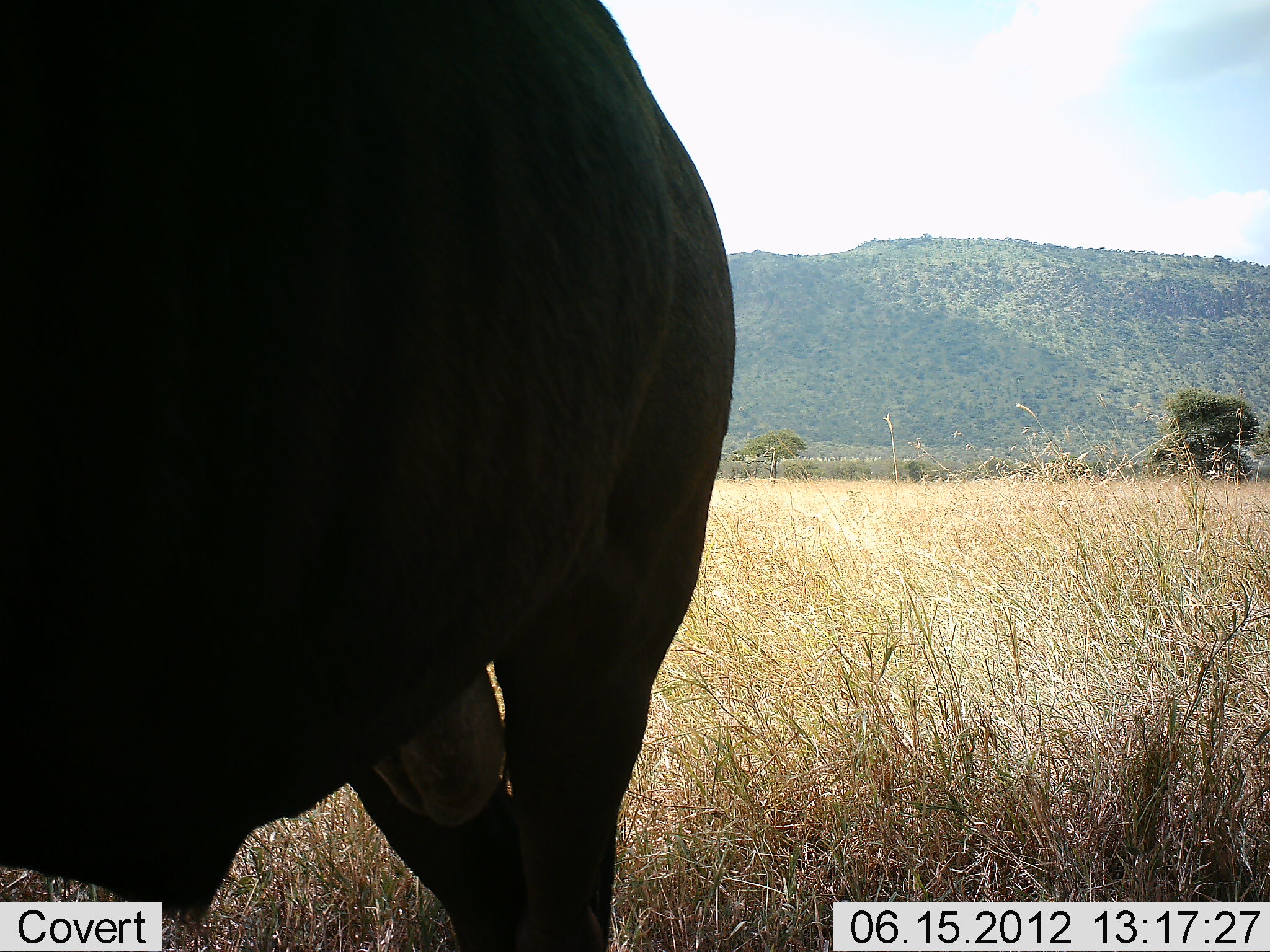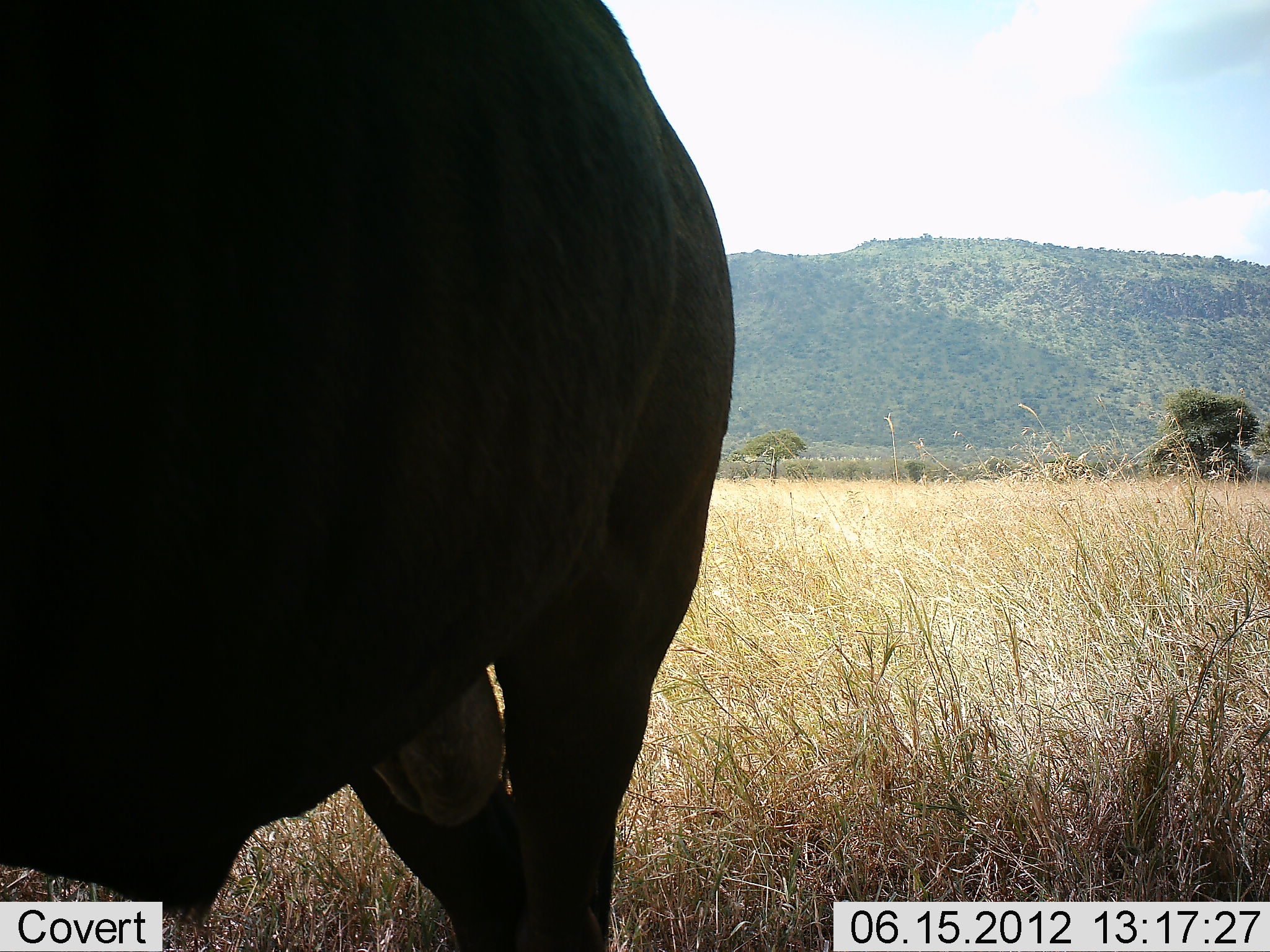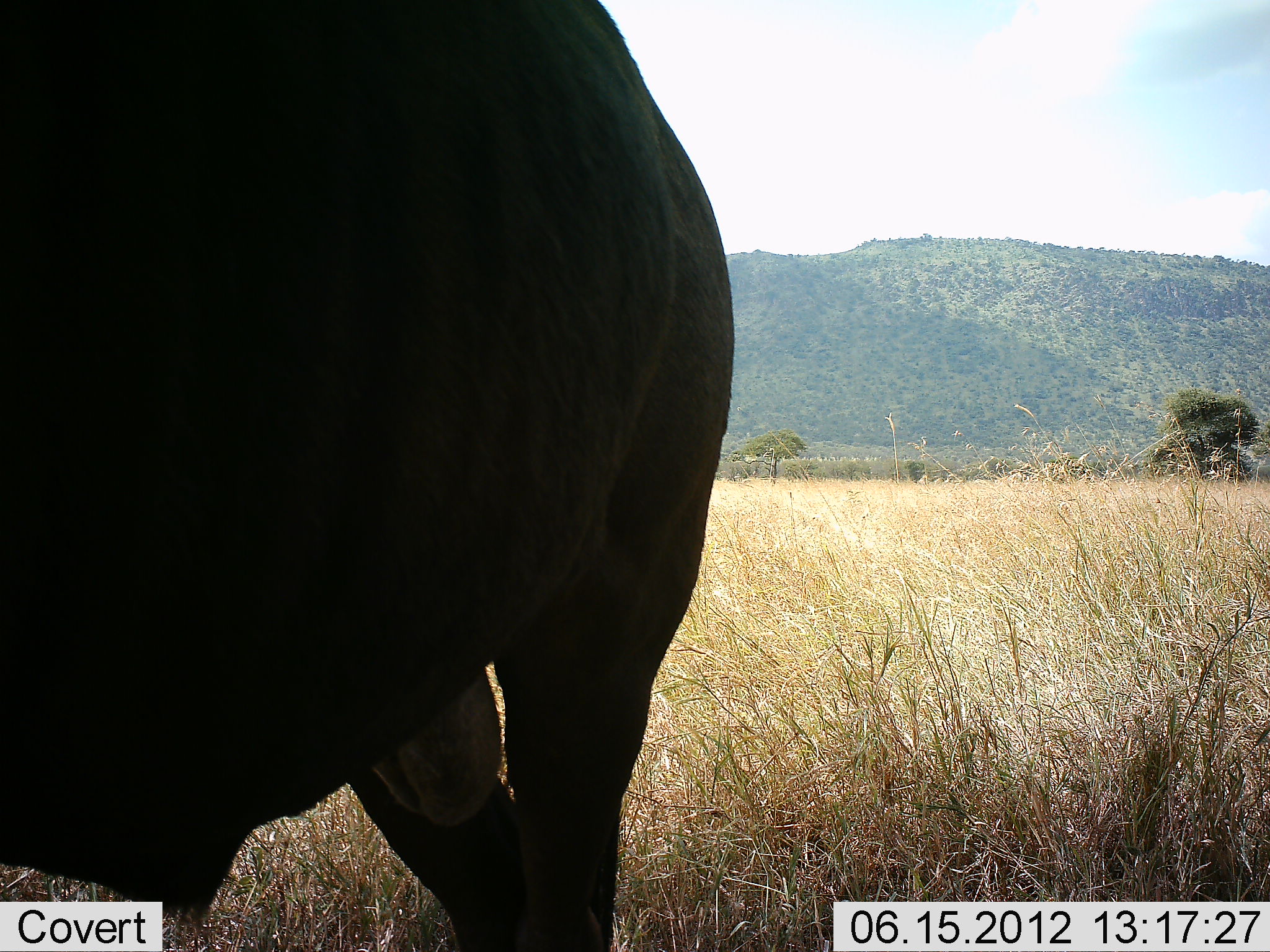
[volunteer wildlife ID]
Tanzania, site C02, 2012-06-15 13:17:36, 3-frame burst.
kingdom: Animalia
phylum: Chordata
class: Mammalia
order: Artiodactyla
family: Bovidae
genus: Syncerus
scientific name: Syncerus caffer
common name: cape buffalo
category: buffalo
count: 1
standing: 100%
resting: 0%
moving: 0%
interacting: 0%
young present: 0%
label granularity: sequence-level